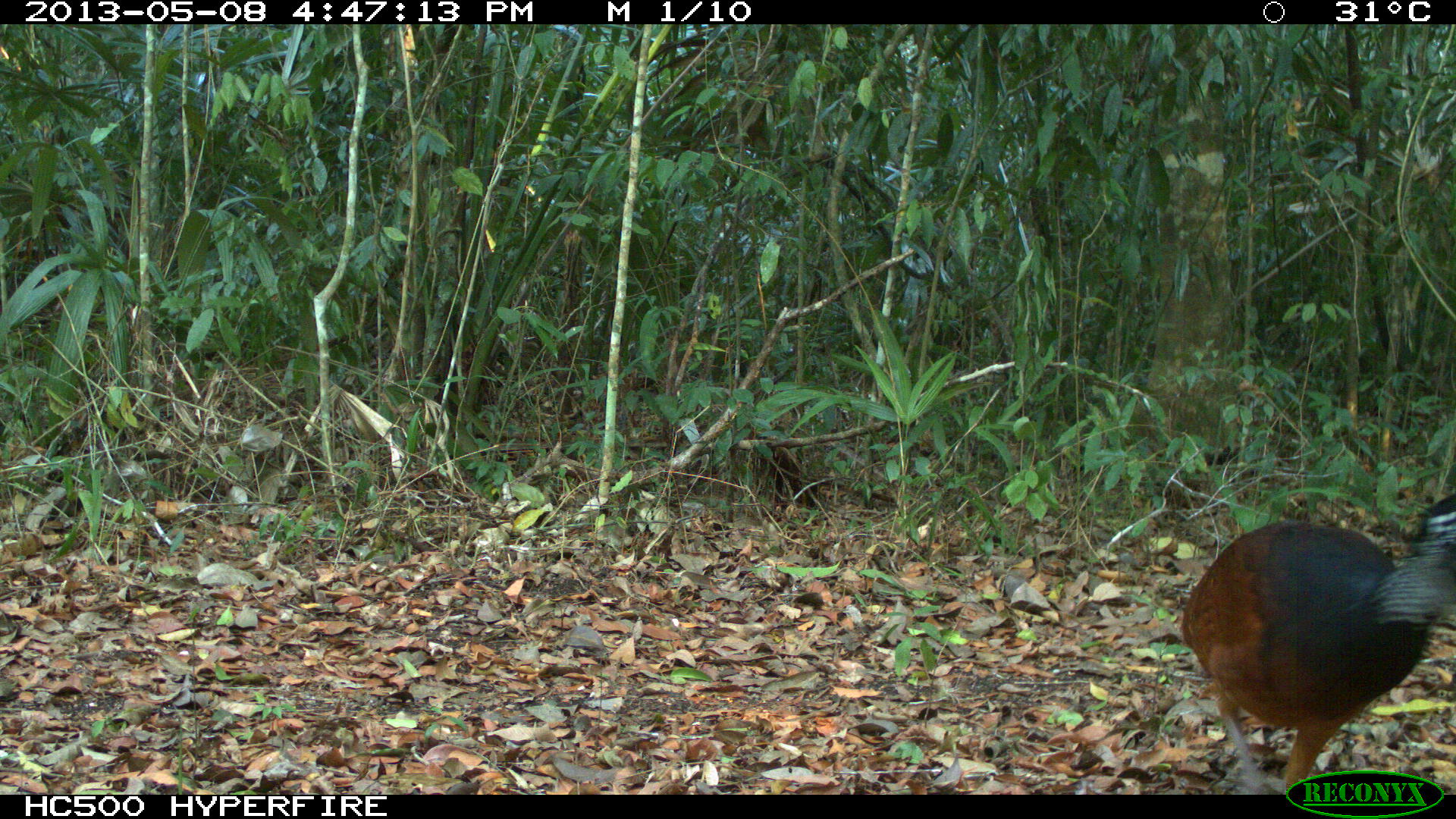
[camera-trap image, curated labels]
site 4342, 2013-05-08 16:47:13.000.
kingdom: Animalia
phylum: Chordata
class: Aves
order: Galliformes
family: Cracidae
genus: Crax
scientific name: Crax rubra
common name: great curassow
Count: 1.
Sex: female.